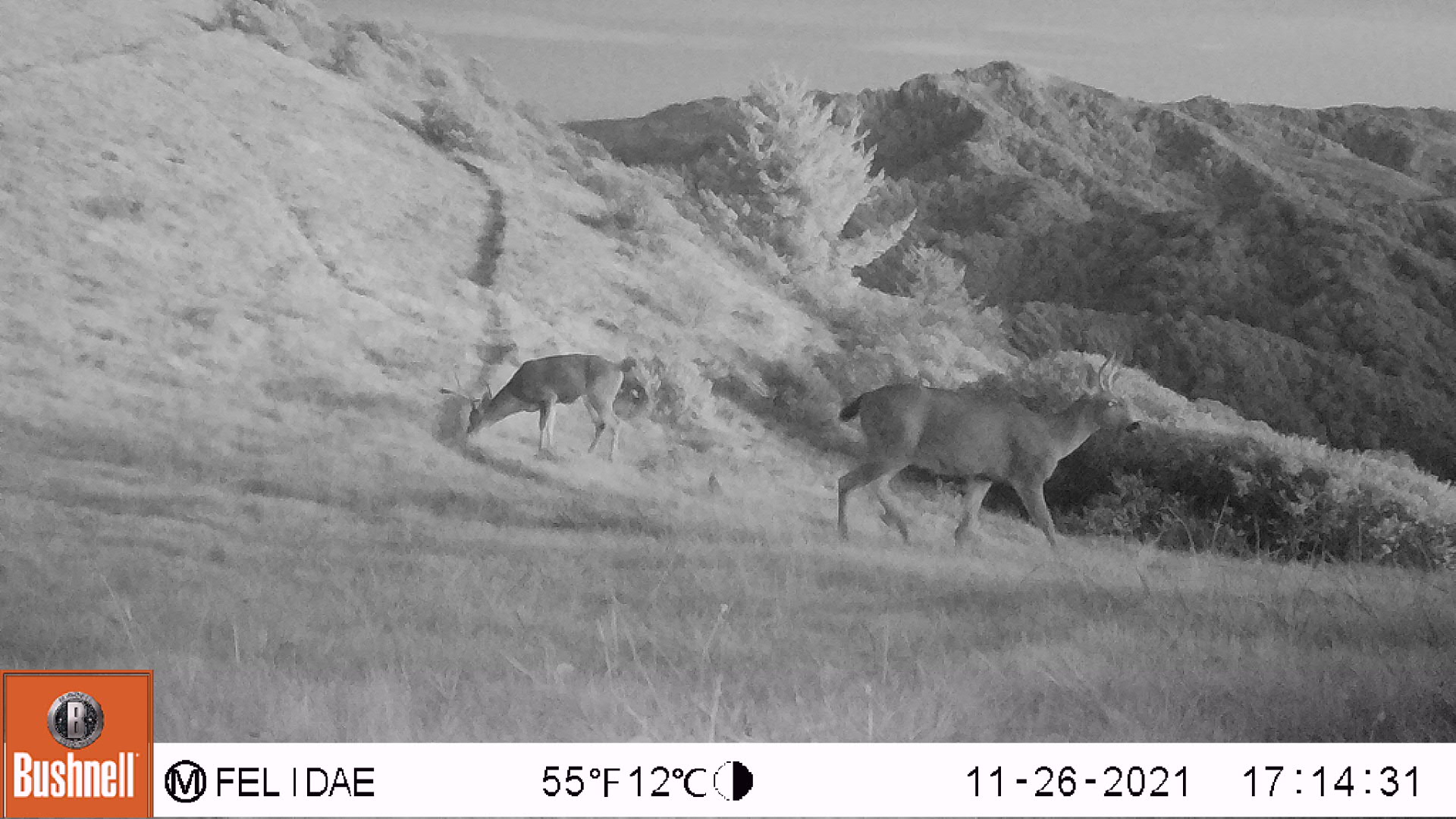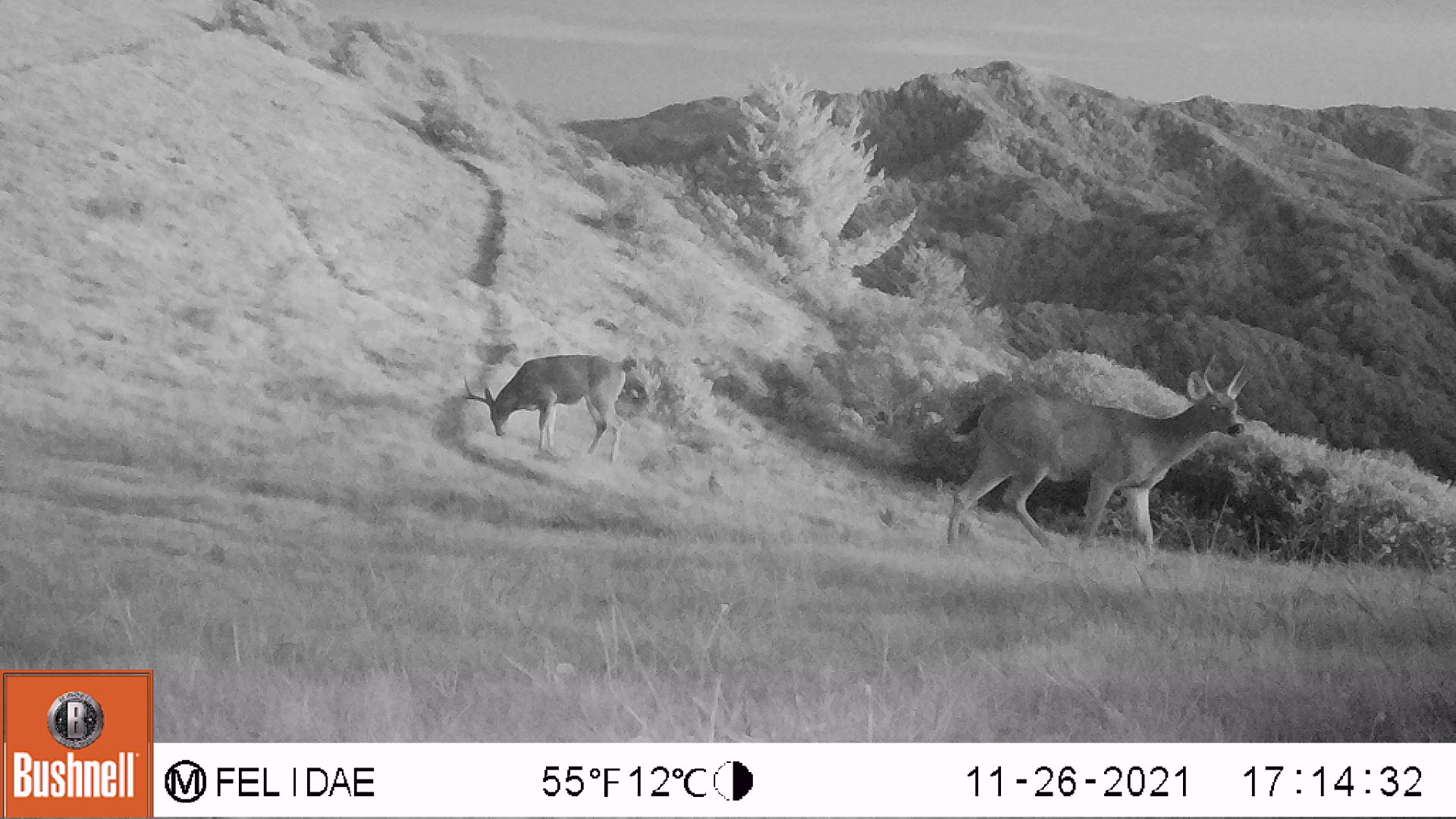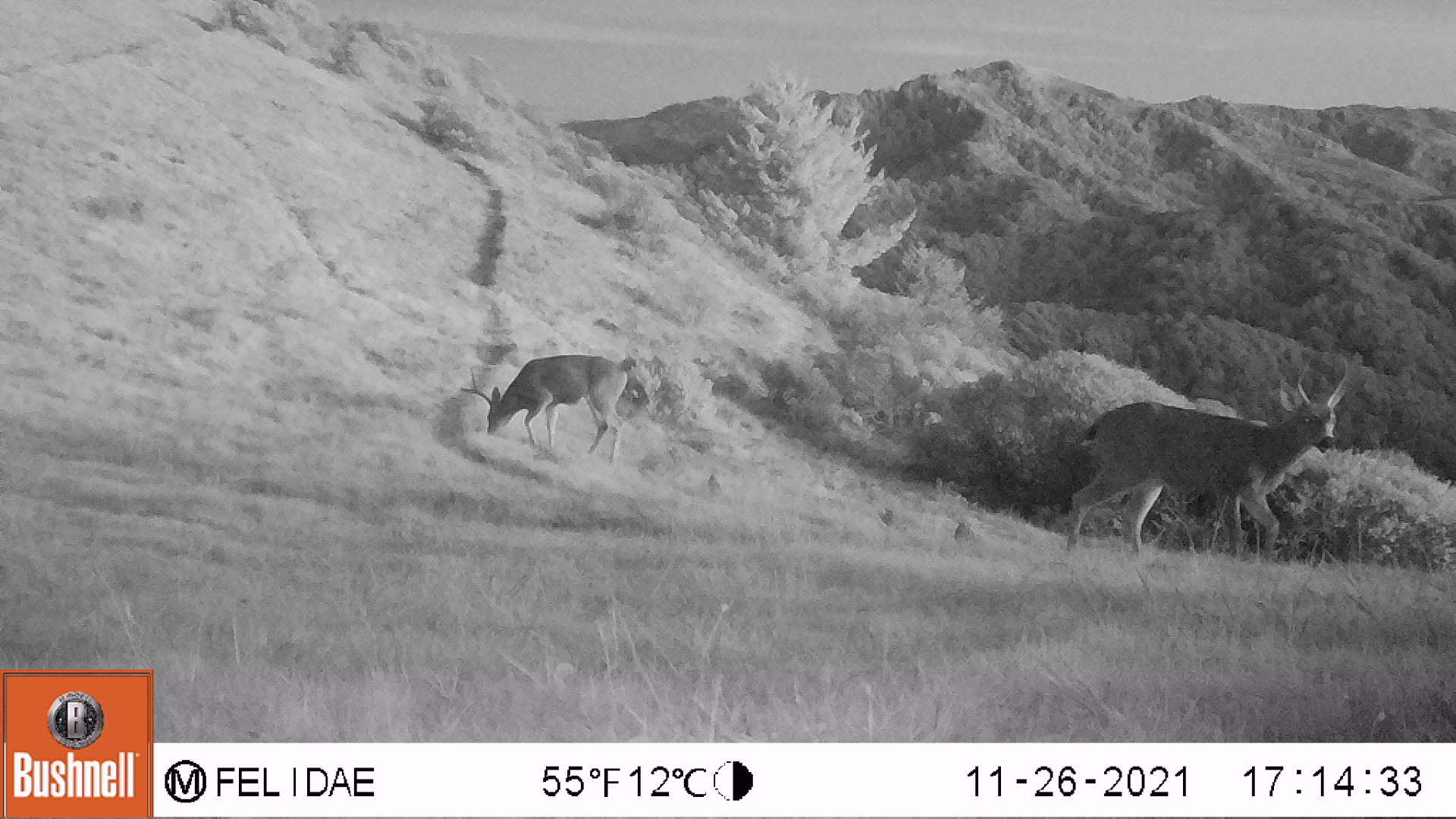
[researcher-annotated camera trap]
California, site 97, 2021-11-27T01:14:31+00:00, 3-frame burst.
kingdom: Animalia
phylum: Chordata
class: Mammalia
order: Artiodactyla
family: Cervidae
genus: Odocoileus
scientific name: Odocoileus hemionus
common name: mule deer